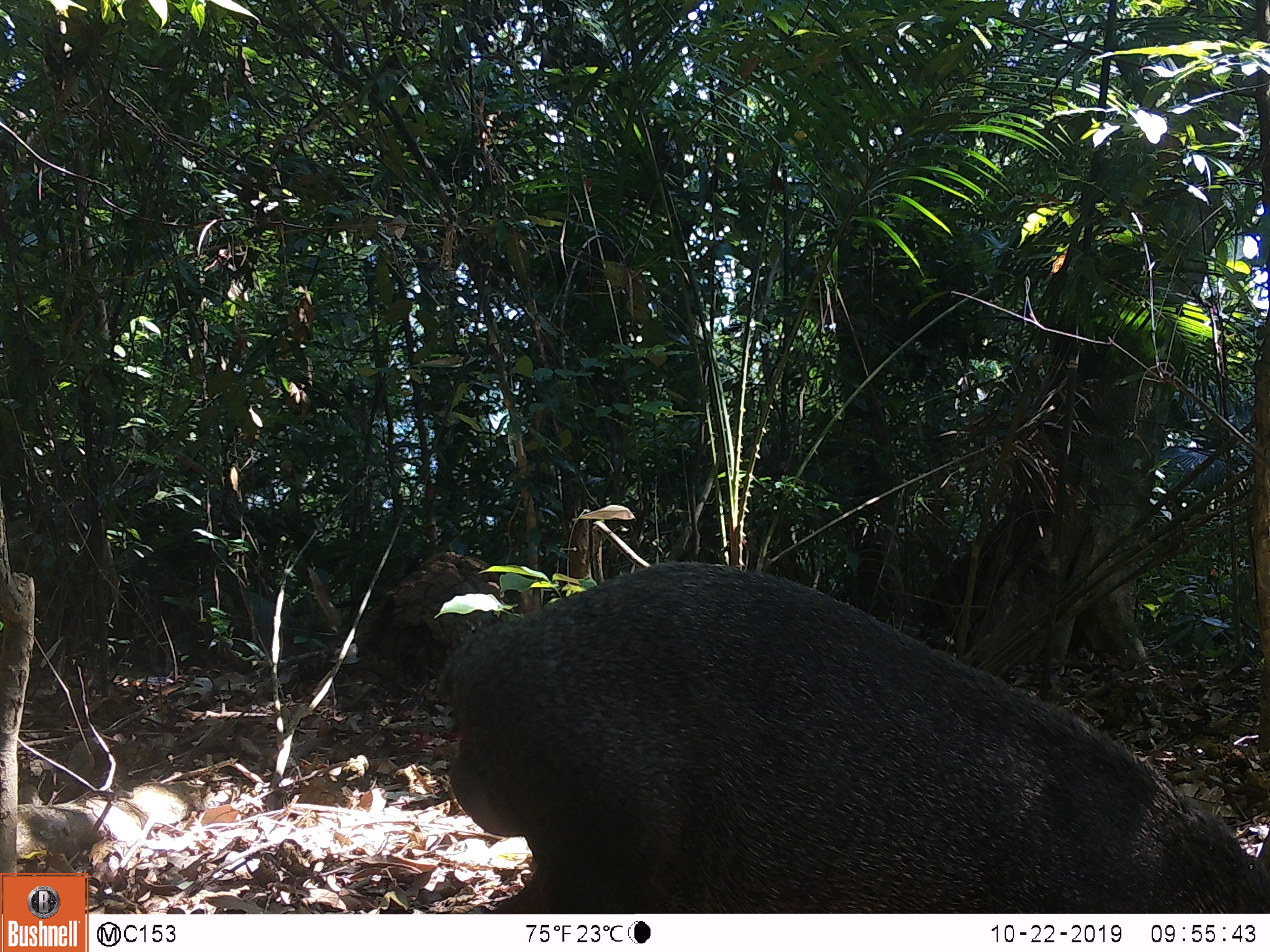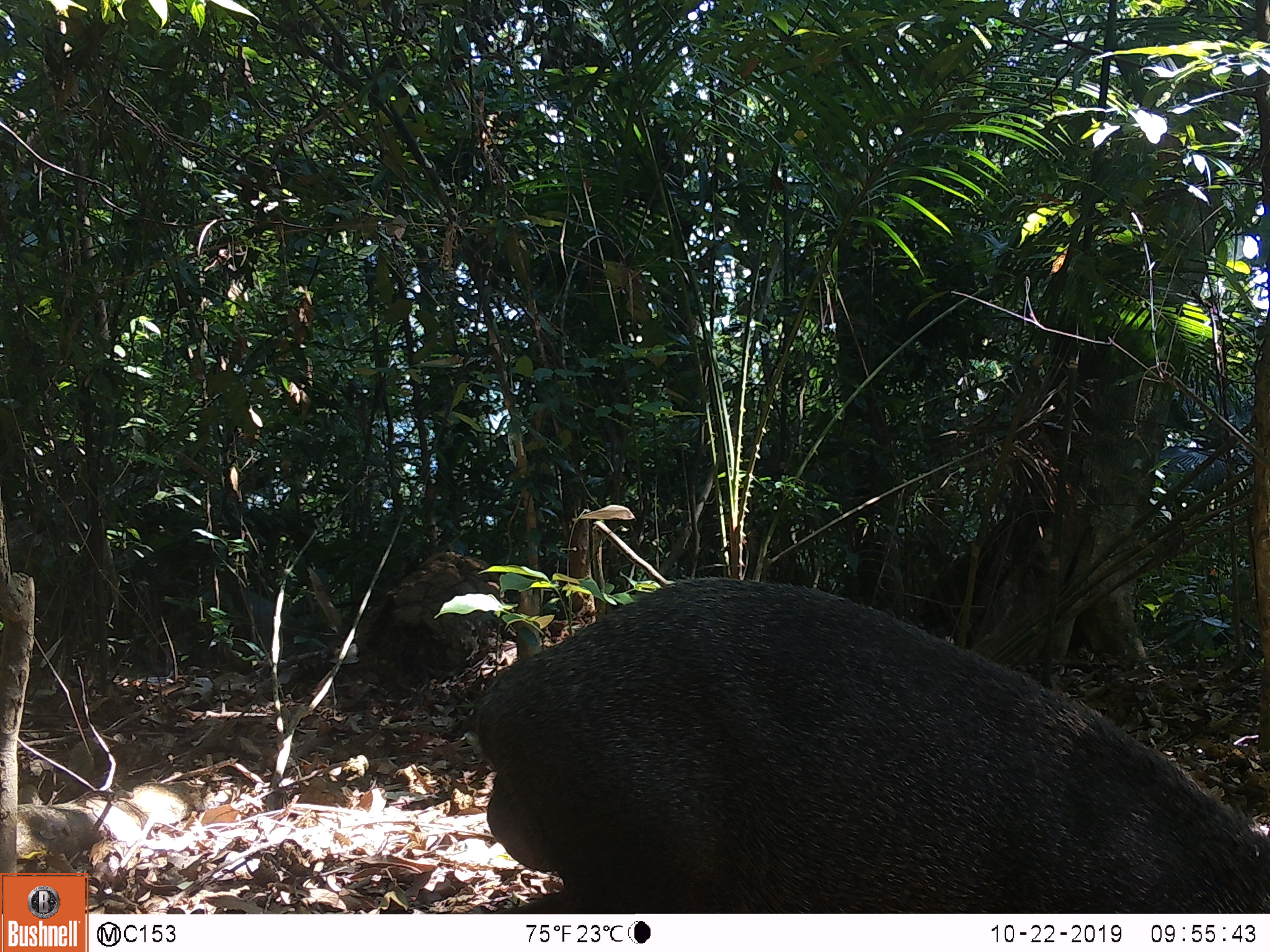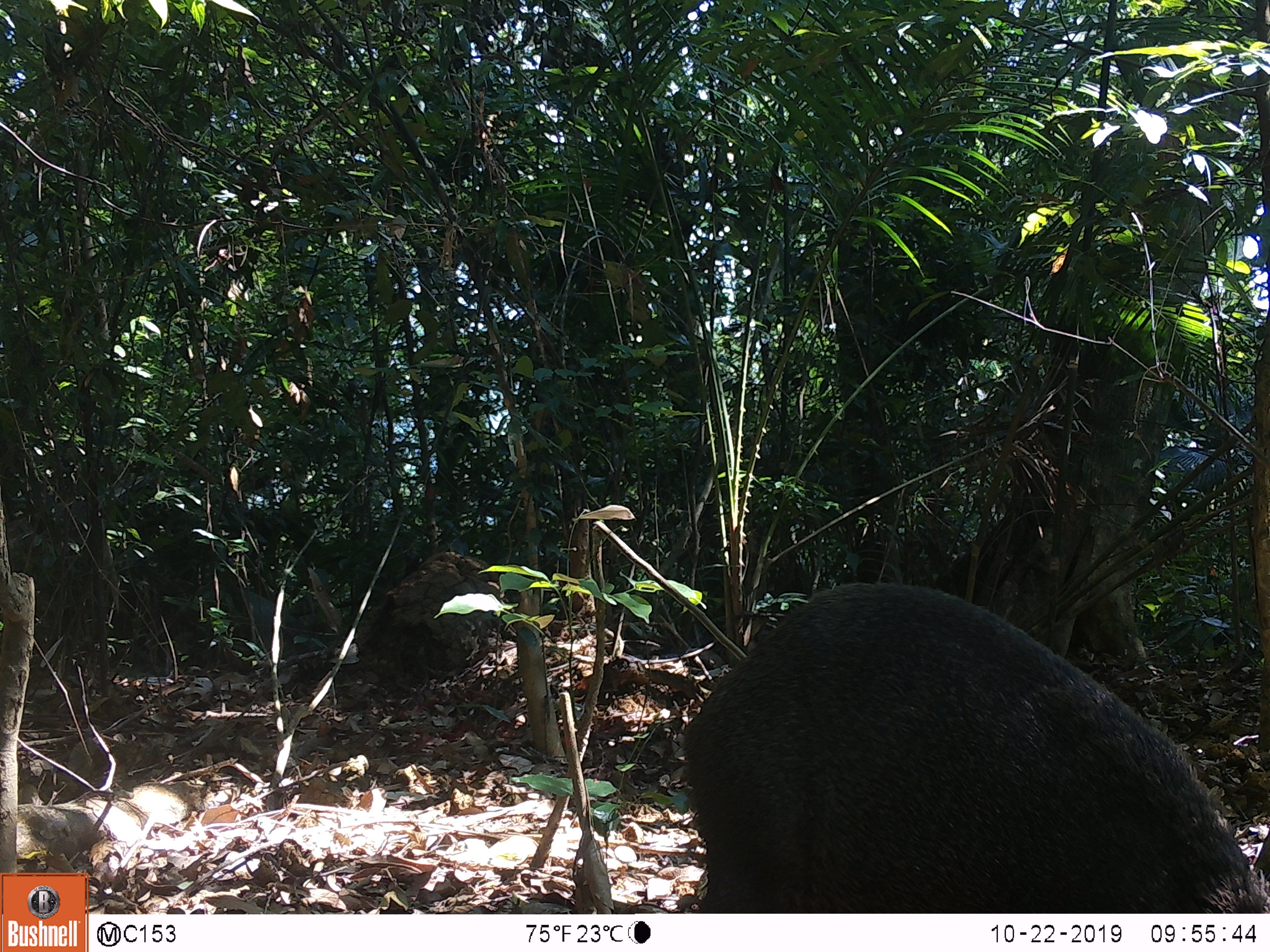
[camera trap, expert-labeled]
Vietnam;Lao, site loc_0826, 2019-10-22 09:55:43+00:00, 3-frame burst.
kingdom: Animalia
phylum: Chordata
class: Mammalia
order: Artiodactyla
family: Suidae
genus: Sus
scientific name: Sus scrofa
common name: eurasian wild pig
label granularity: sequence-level